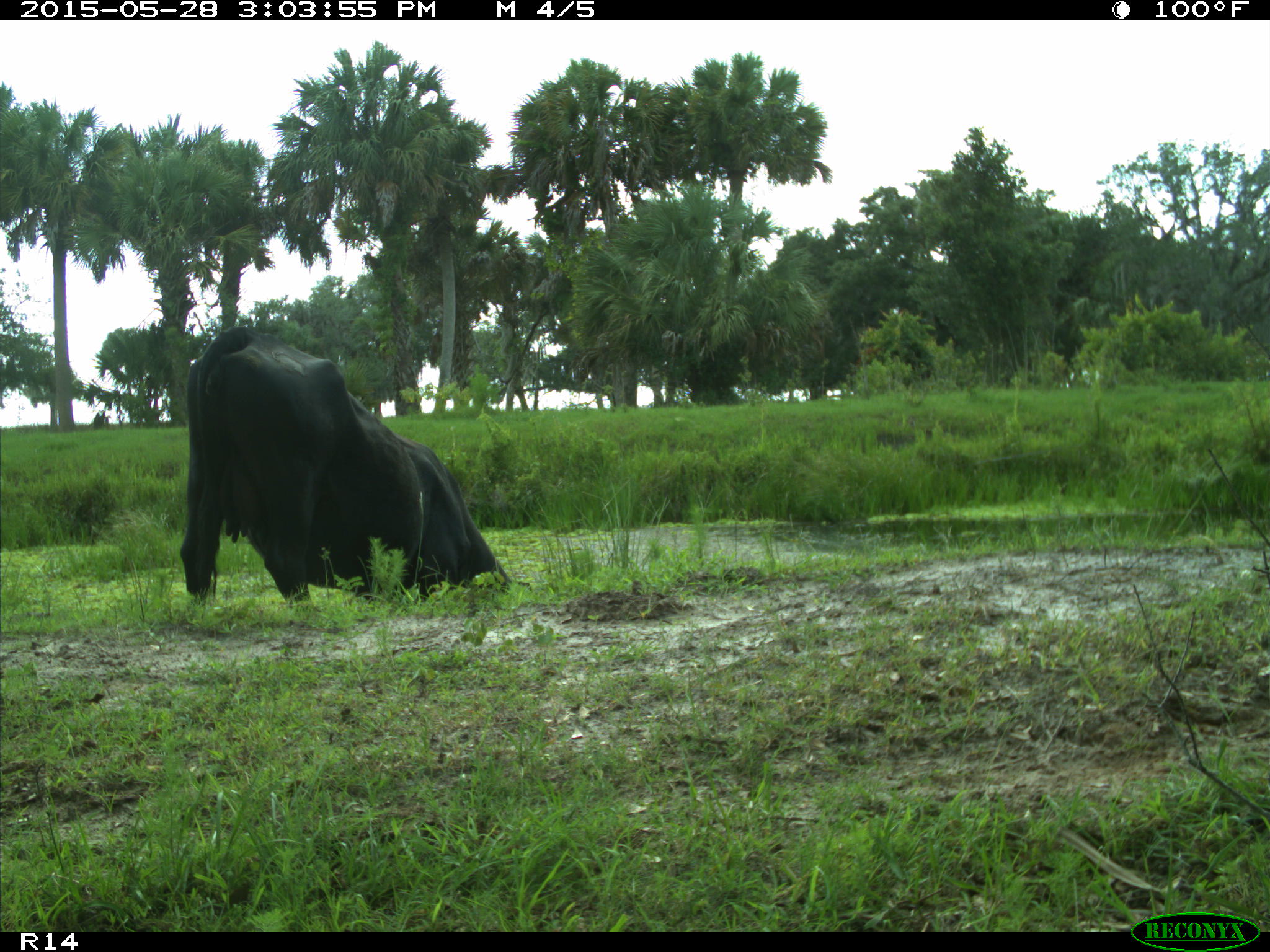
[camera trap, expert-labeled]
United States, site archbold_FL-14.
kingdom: Animalia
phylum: Chordata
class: Mammalia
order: Artiodactyla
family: Bovidae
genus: Bos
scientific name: Bos taurus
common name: domestic cow